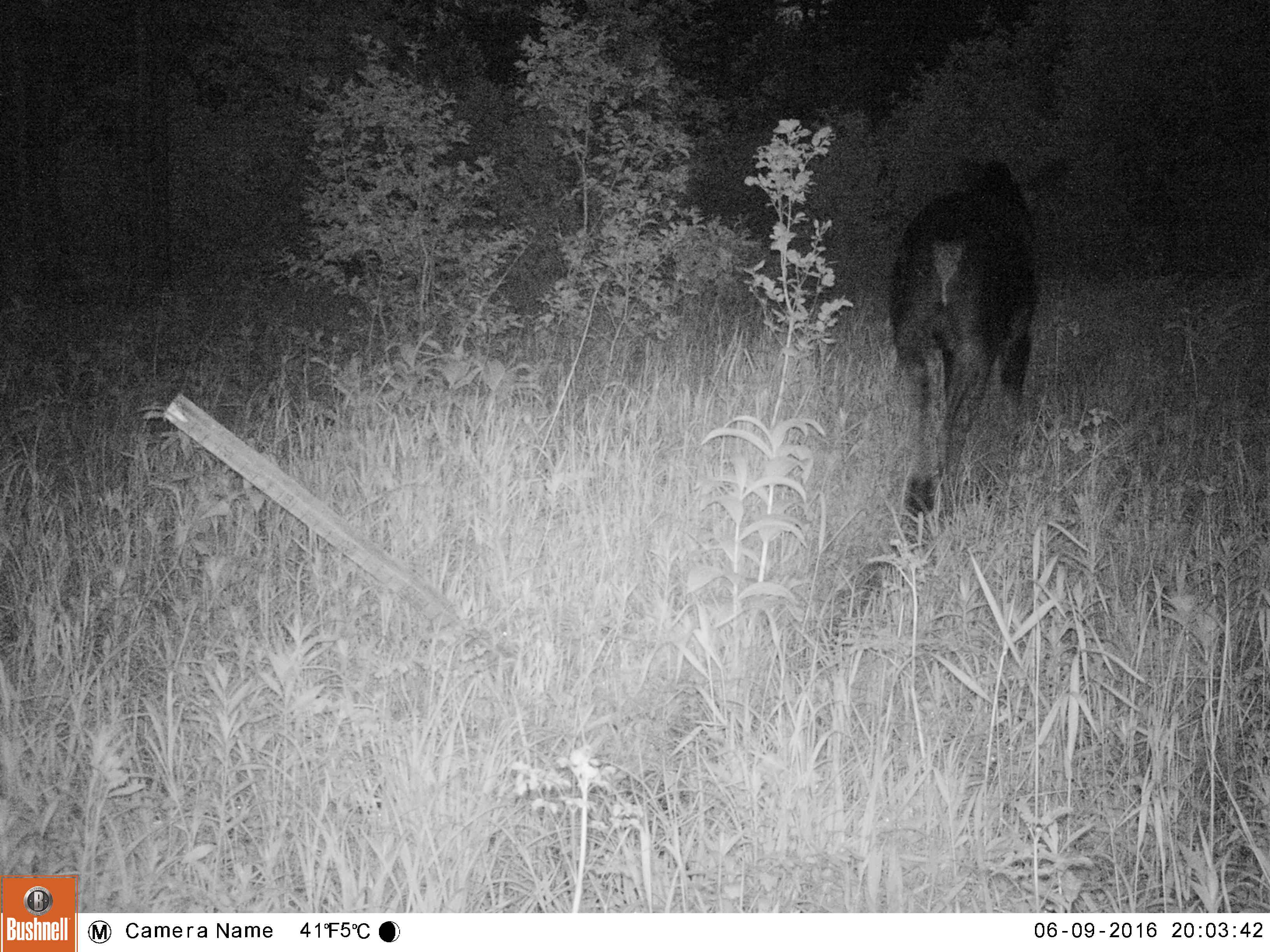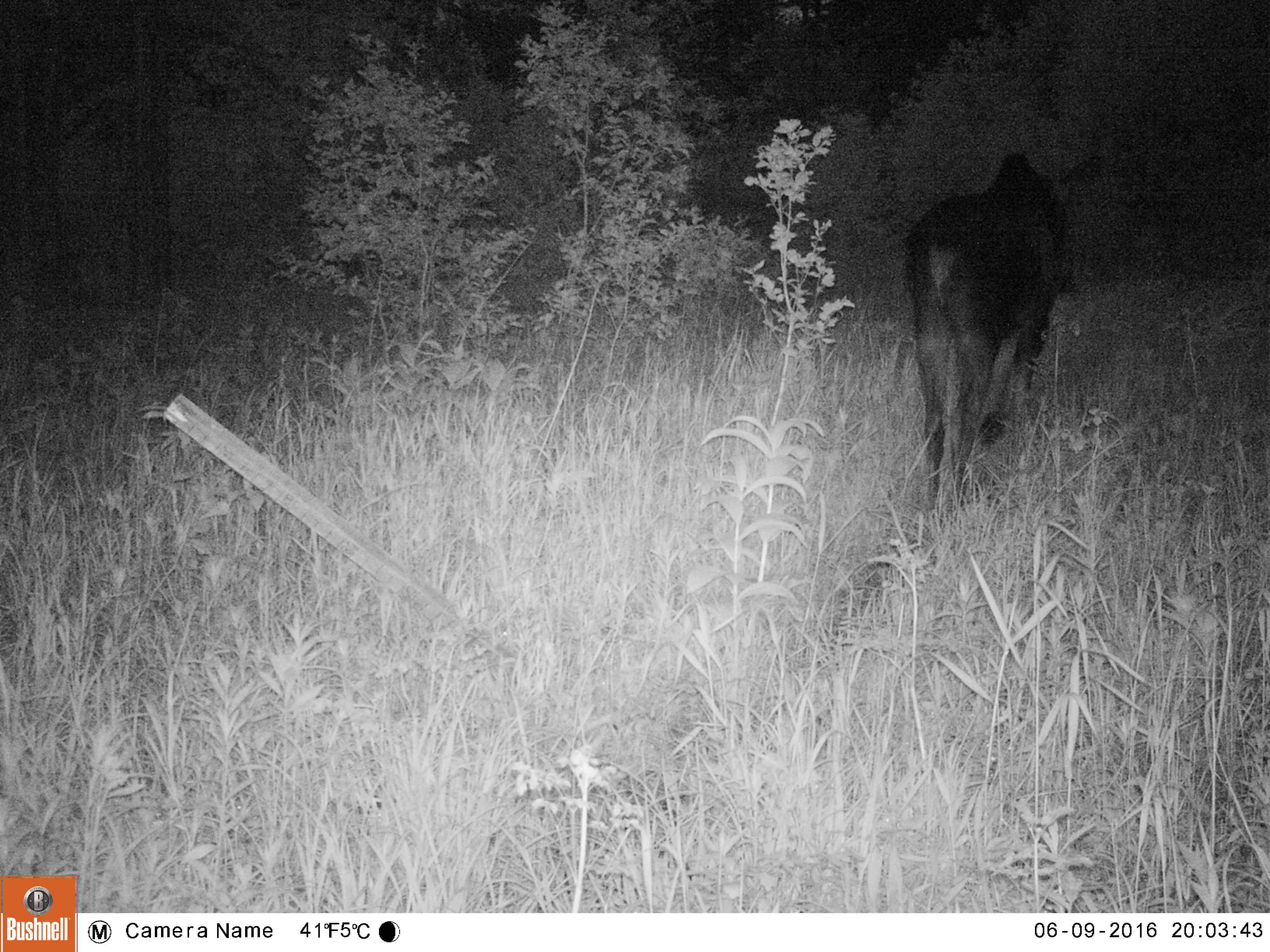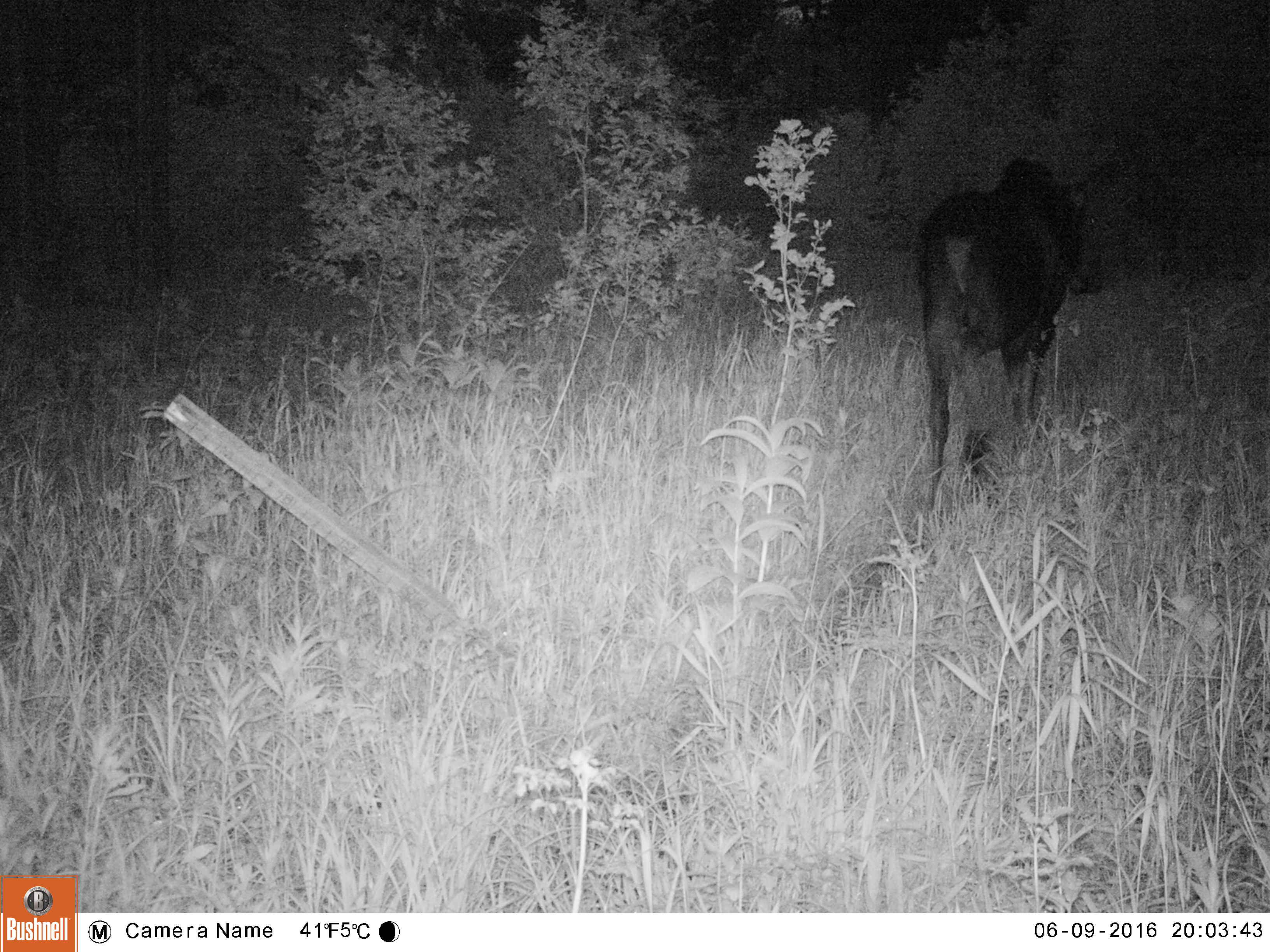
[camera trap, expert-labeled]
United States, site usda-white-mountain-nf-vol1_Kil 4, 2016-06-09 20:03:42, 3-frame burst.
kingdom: Animalia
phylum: Chordata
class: Mammalia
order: Artiodactyla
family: Cervidae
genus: Alces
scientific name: Alces alces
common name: moose